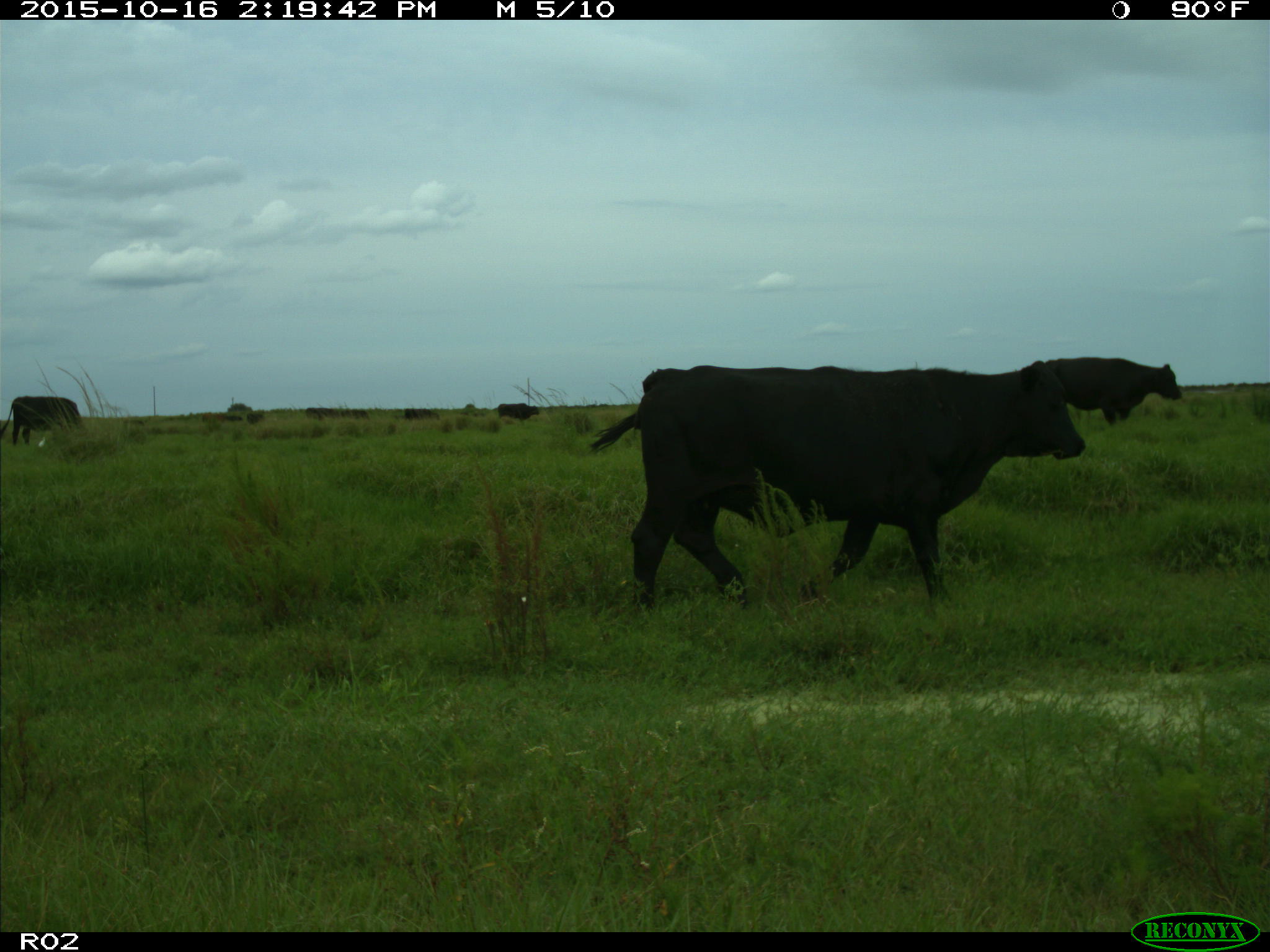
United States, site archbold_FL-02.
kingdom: Animalia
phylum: Chordata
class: Mammalia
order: Artiodactyla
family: Bovidae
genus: Bos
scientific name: Bos taurus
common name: domestic cow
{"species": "Bos taurus (domestic cow)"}